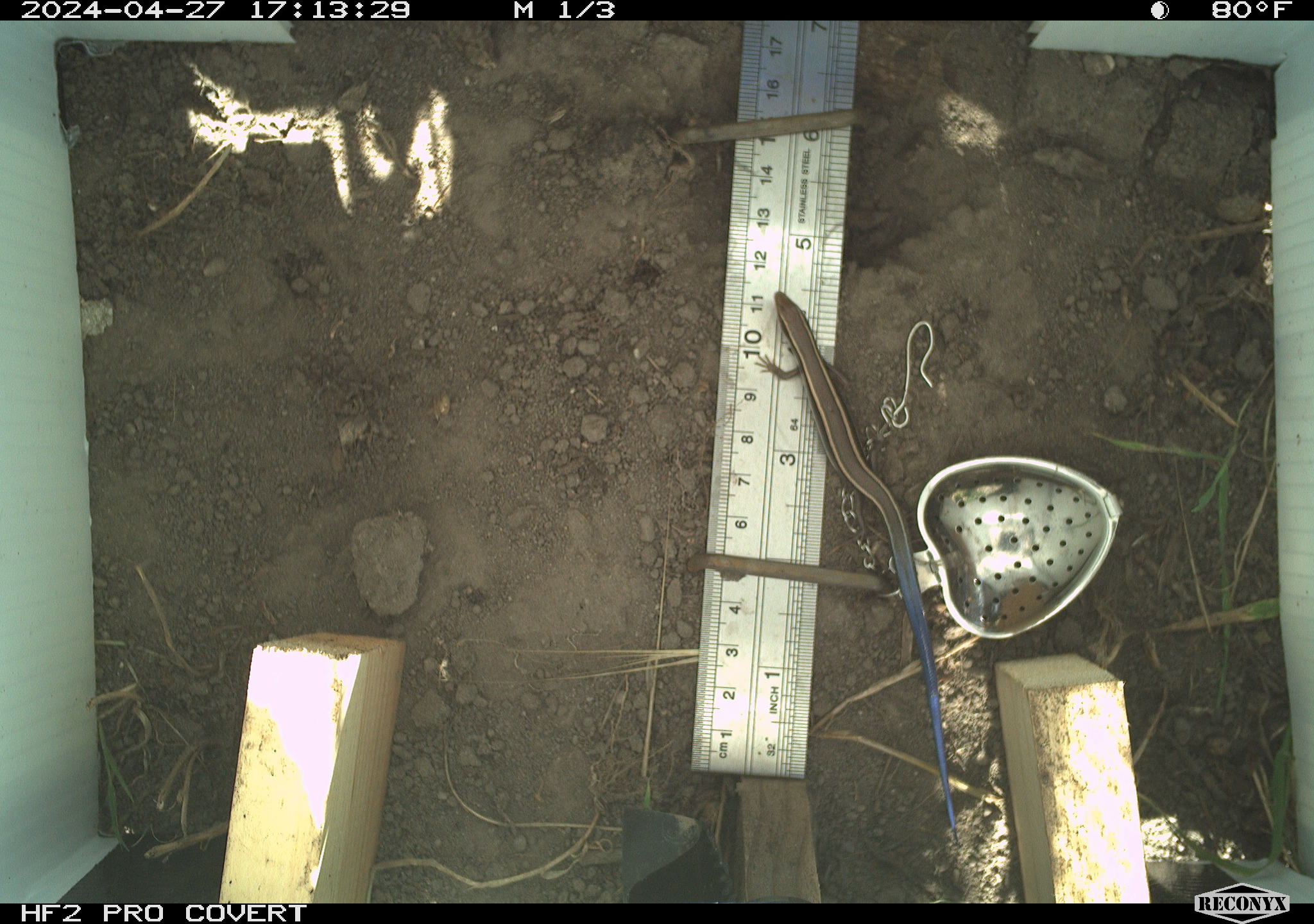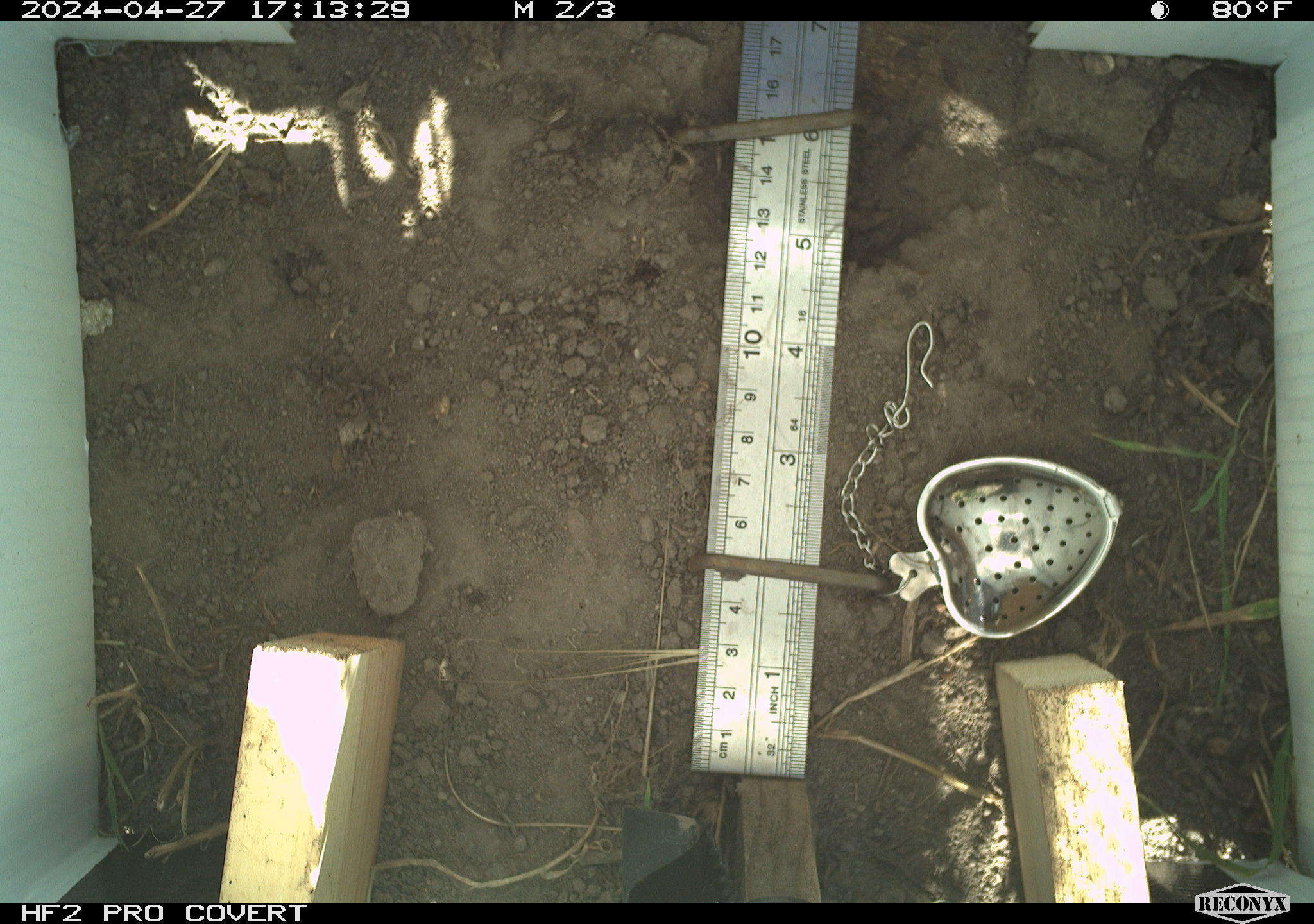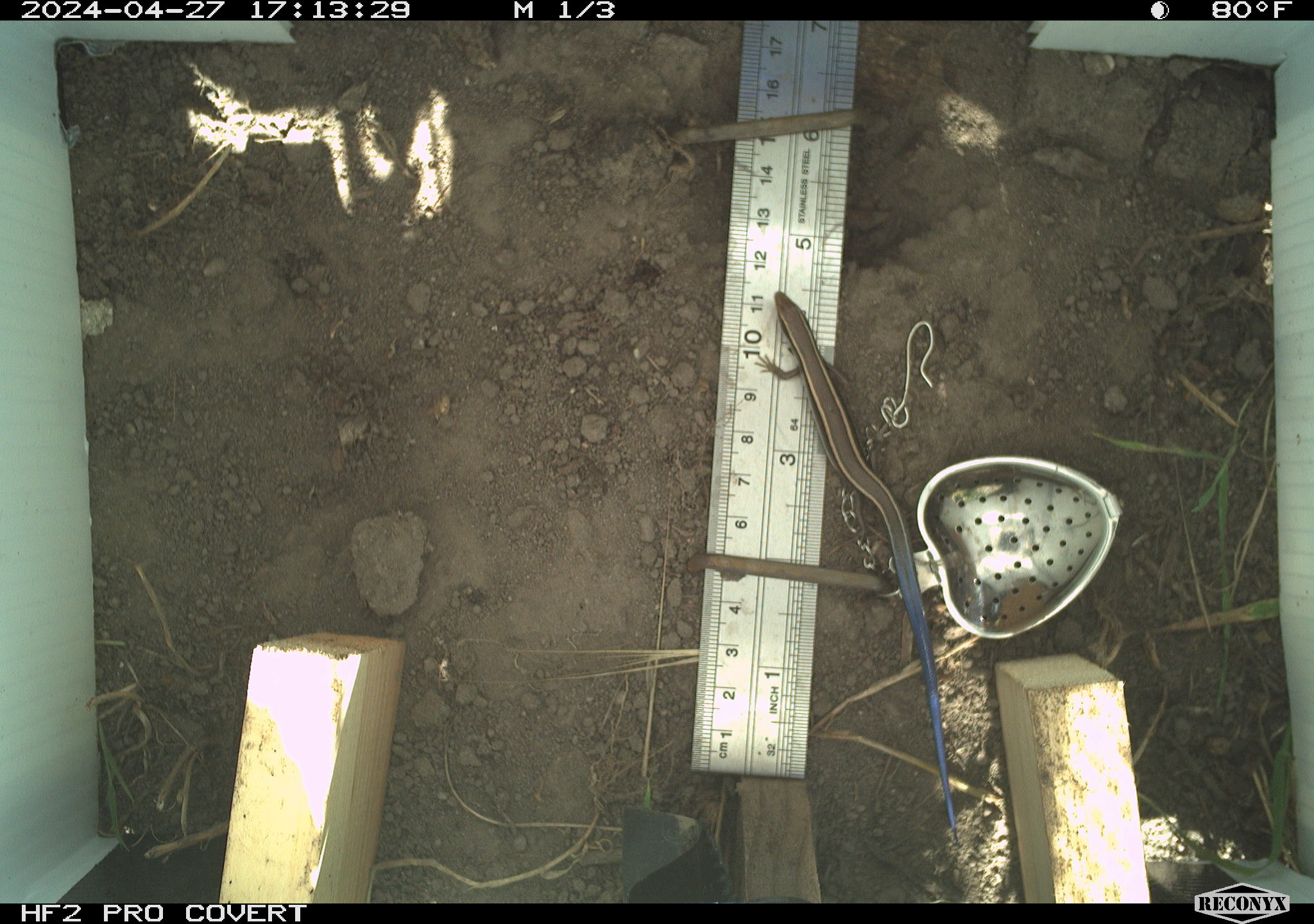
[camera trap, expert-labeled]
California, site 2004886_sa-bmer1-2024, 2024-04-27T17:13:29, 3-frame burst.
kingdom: Animalia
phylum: Chordata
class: Reptilia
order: Squamata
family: Scincidae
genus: Plestiodon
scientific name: Plestiodon skiltonianus skiltonianus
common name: skilton's skink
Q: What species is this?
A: Skilton's skink (Plestiodon skiltonianus skiltonianus).